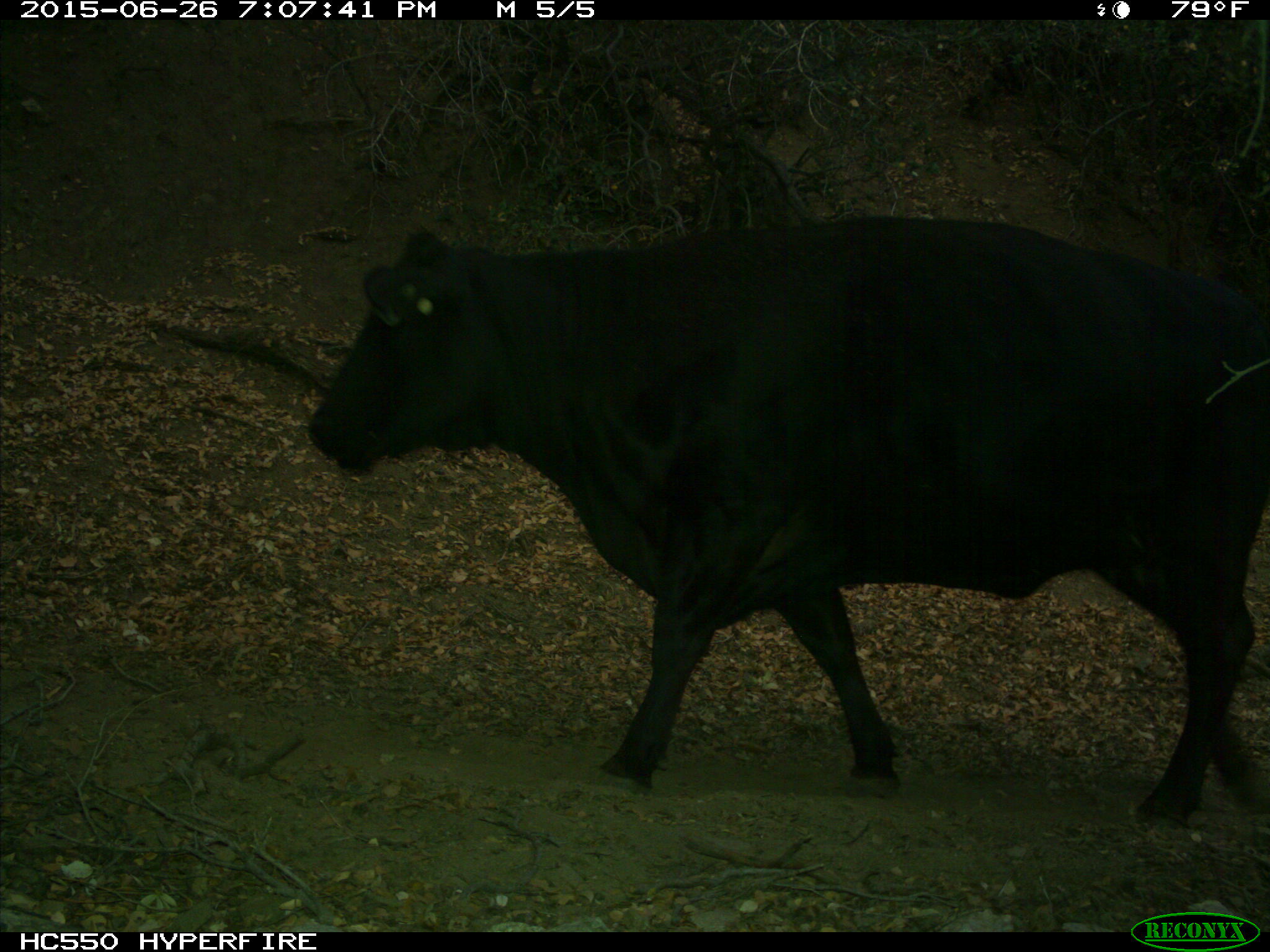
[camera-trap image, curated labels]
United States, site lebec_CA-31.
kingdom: Animalia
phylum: Chordata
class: Mammalia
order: Artiodactyla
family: Bovidae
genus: Bos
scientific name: Bos taurus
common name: domestic cow